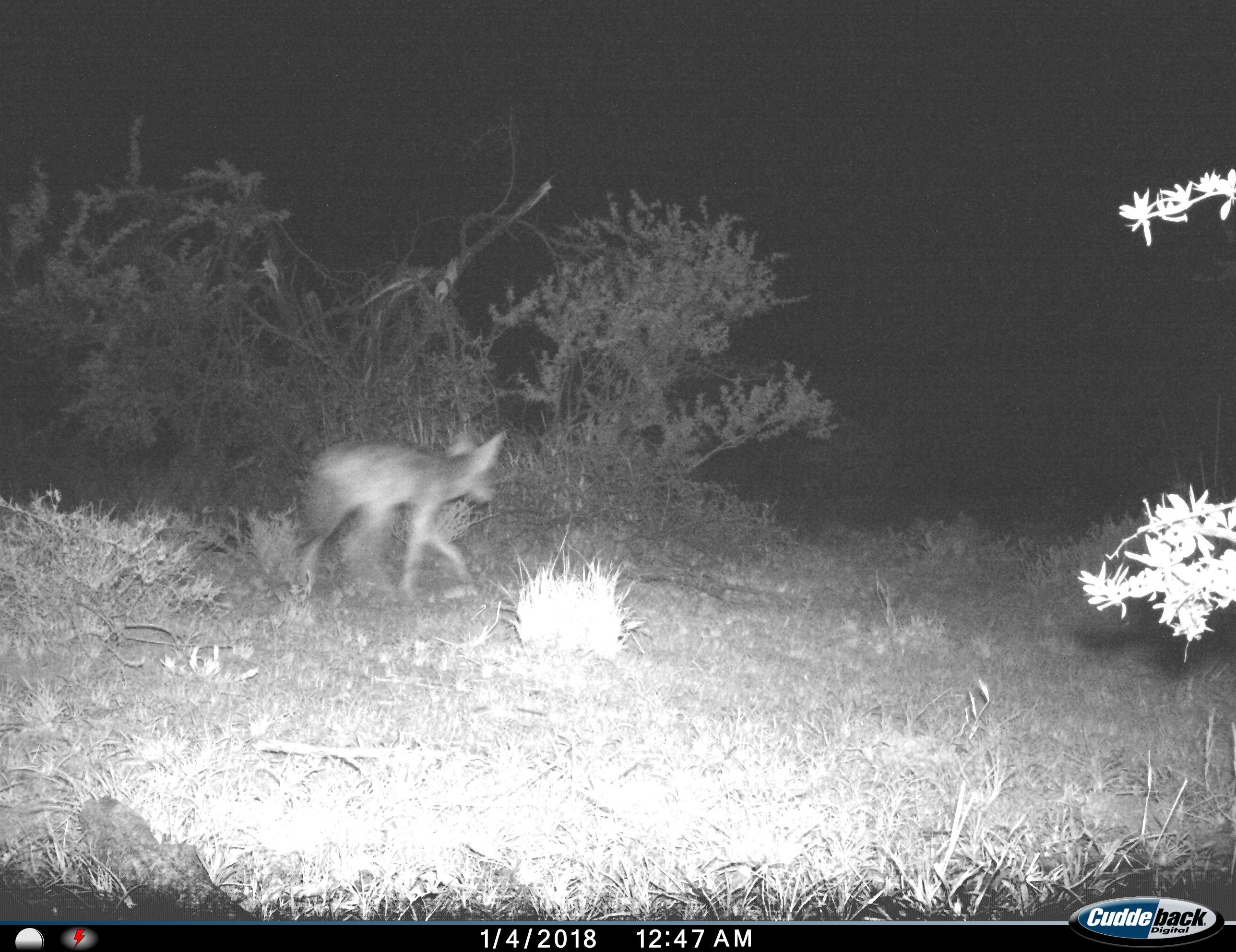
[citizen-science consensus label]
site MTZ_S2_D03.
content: unidentified animal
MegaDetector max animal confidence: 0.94